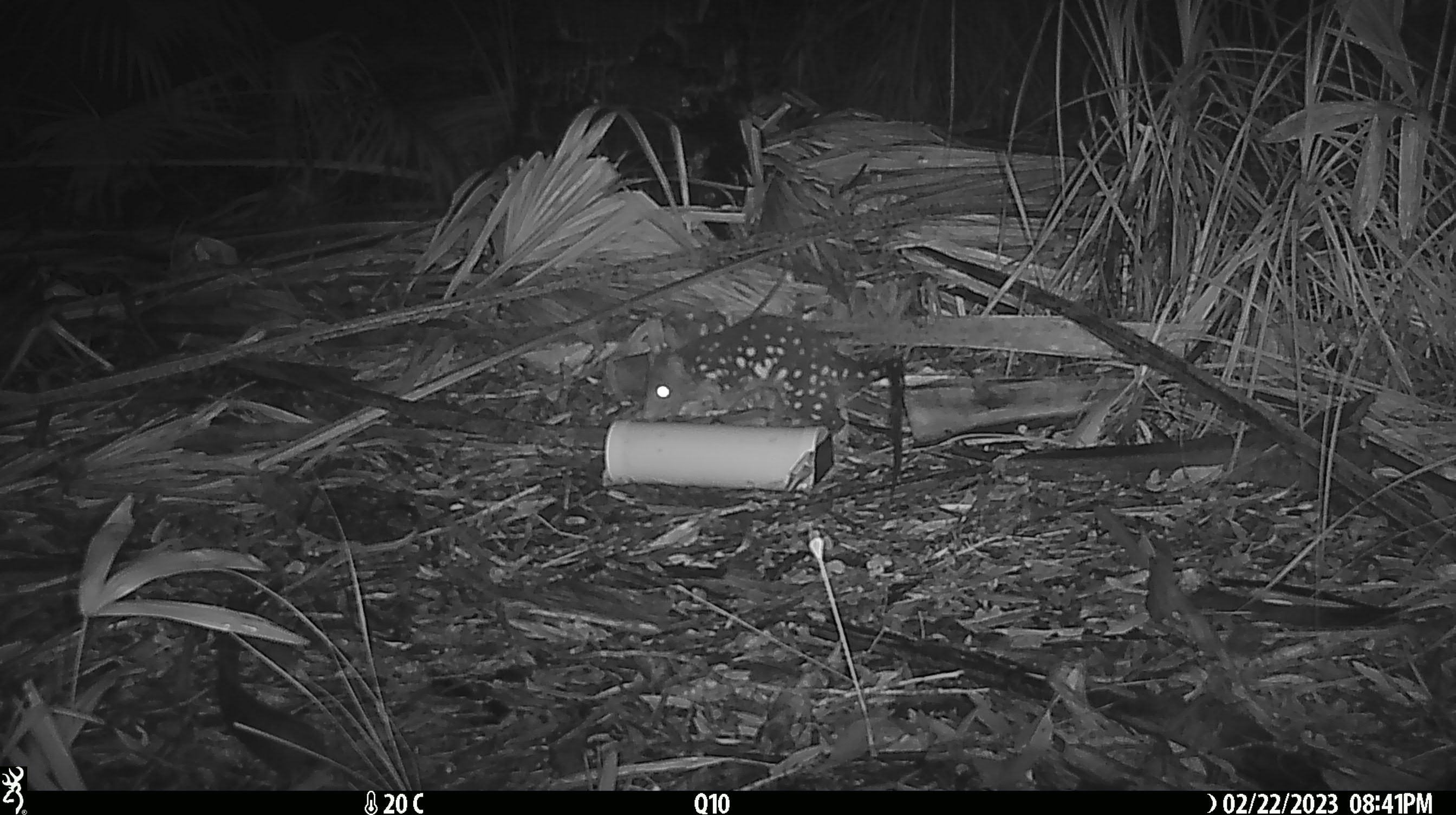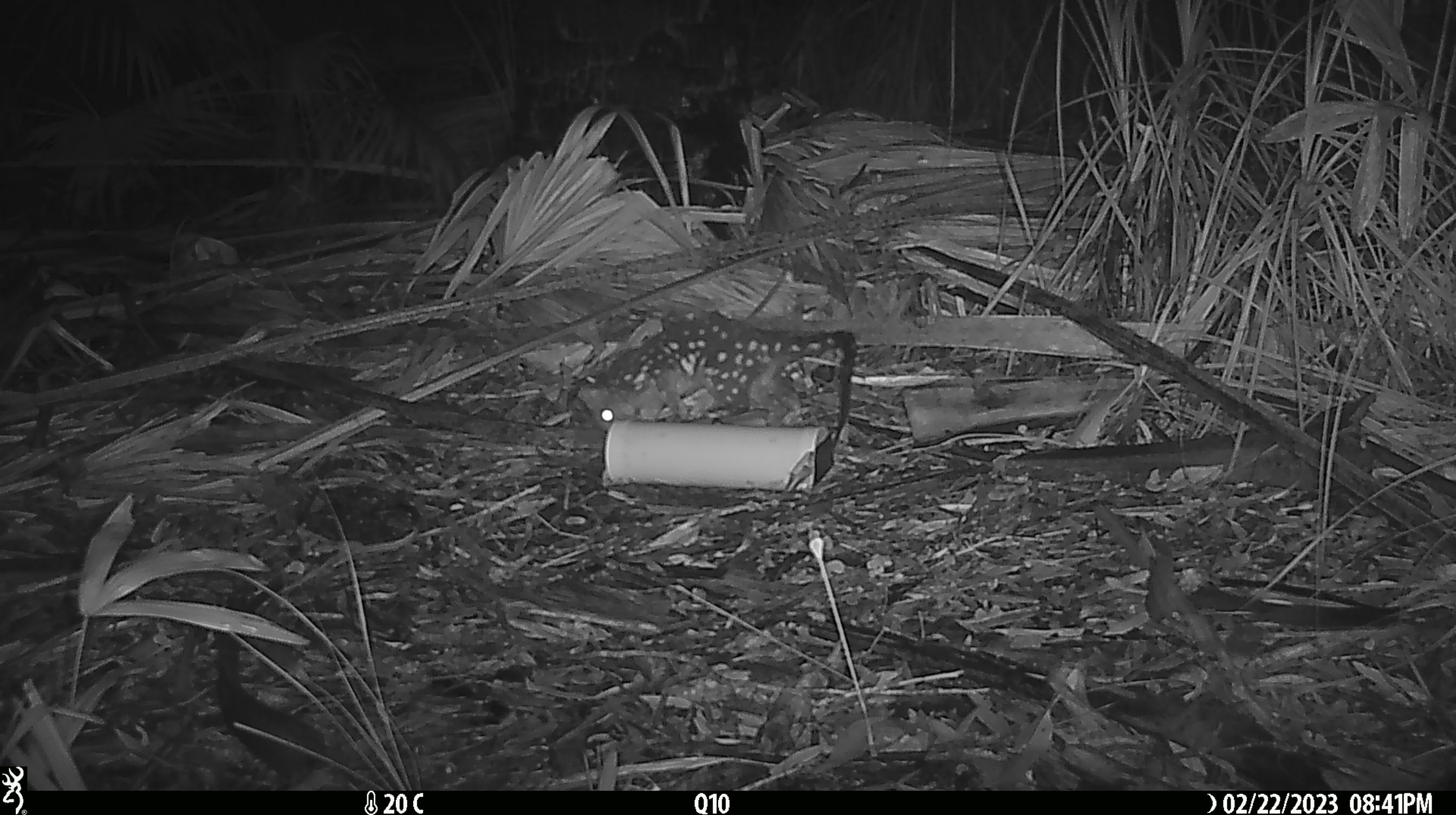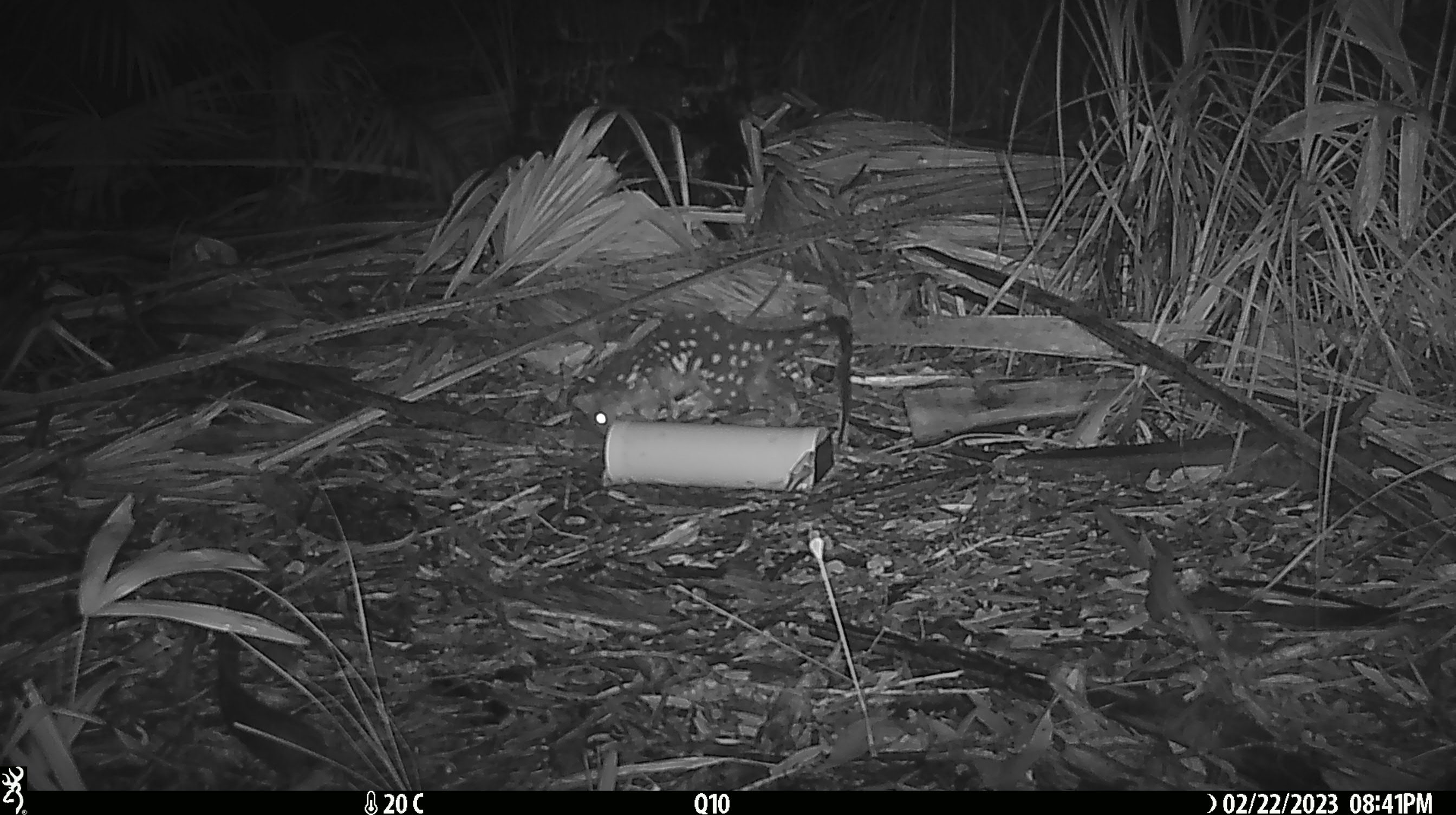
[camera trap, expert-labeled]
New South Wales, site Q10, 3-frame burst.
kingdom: Animalia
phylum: Chordata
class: Mammalia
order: Dasyuromorphia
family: Dasyuridae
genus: Dasyurus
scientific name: Dasyurus maculatus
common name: spotted-tailed quoll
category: quoll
Quoll (spotted-tailed quoll) (Dasyurus maculatus).